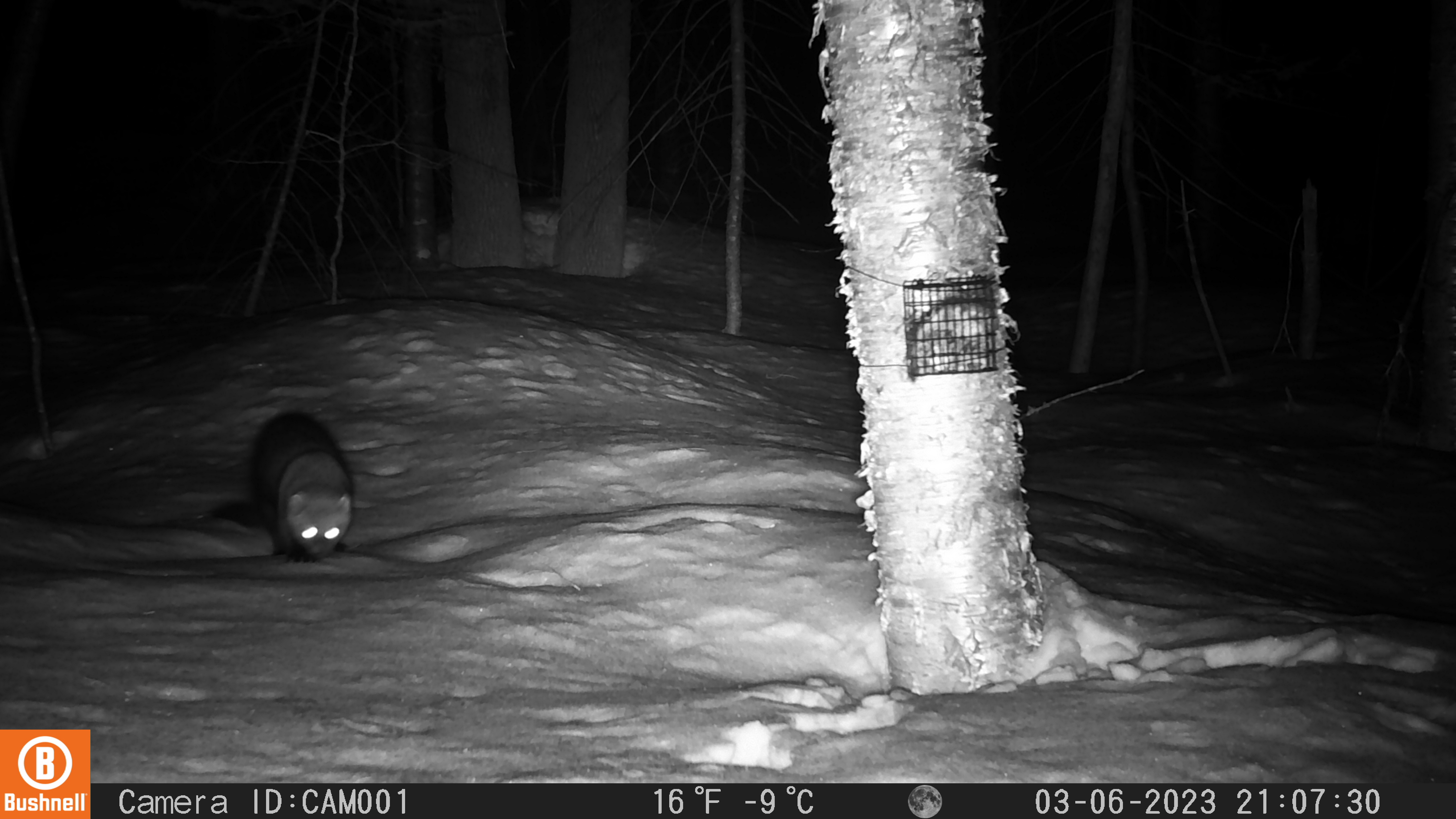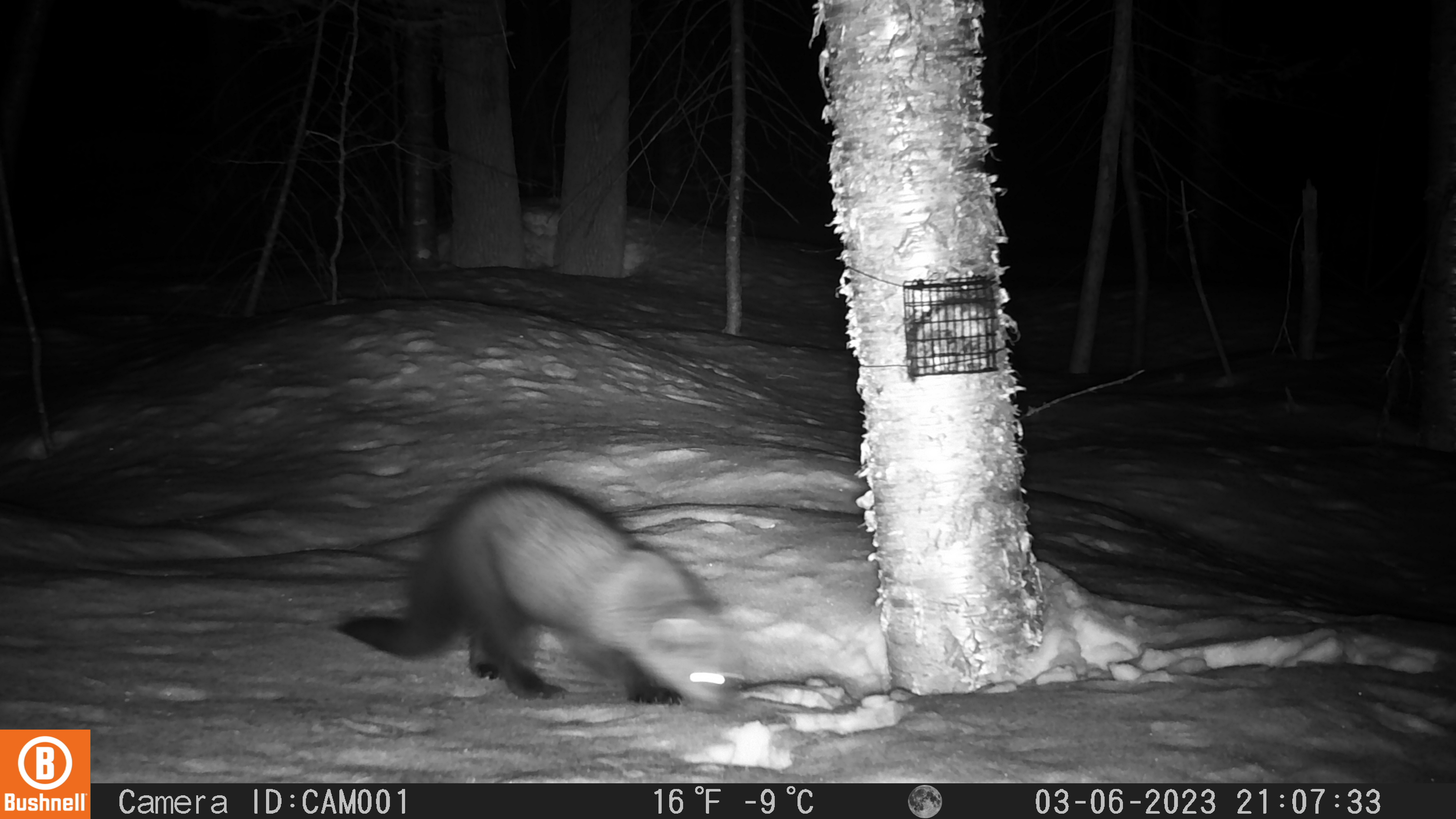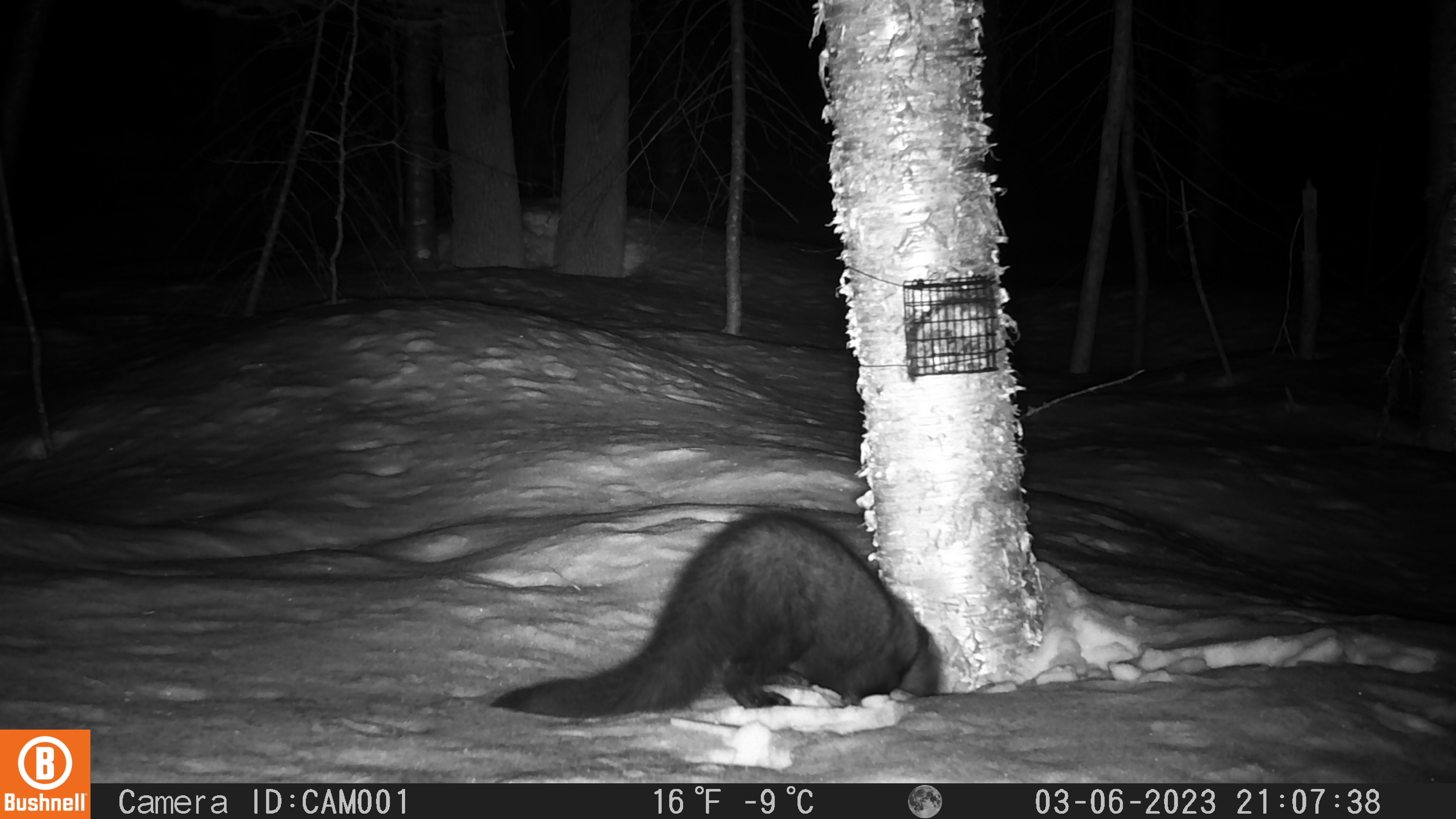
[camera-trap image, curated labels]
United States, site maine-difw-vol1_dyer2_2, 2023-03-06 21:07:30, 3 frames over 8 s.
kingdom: Animalia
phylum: Chordata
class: Mammalia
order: Carnivora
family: Mustelidae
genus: Pekania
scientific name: Pekania pennanti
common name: fisher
Fisher (Pekania pennanti).